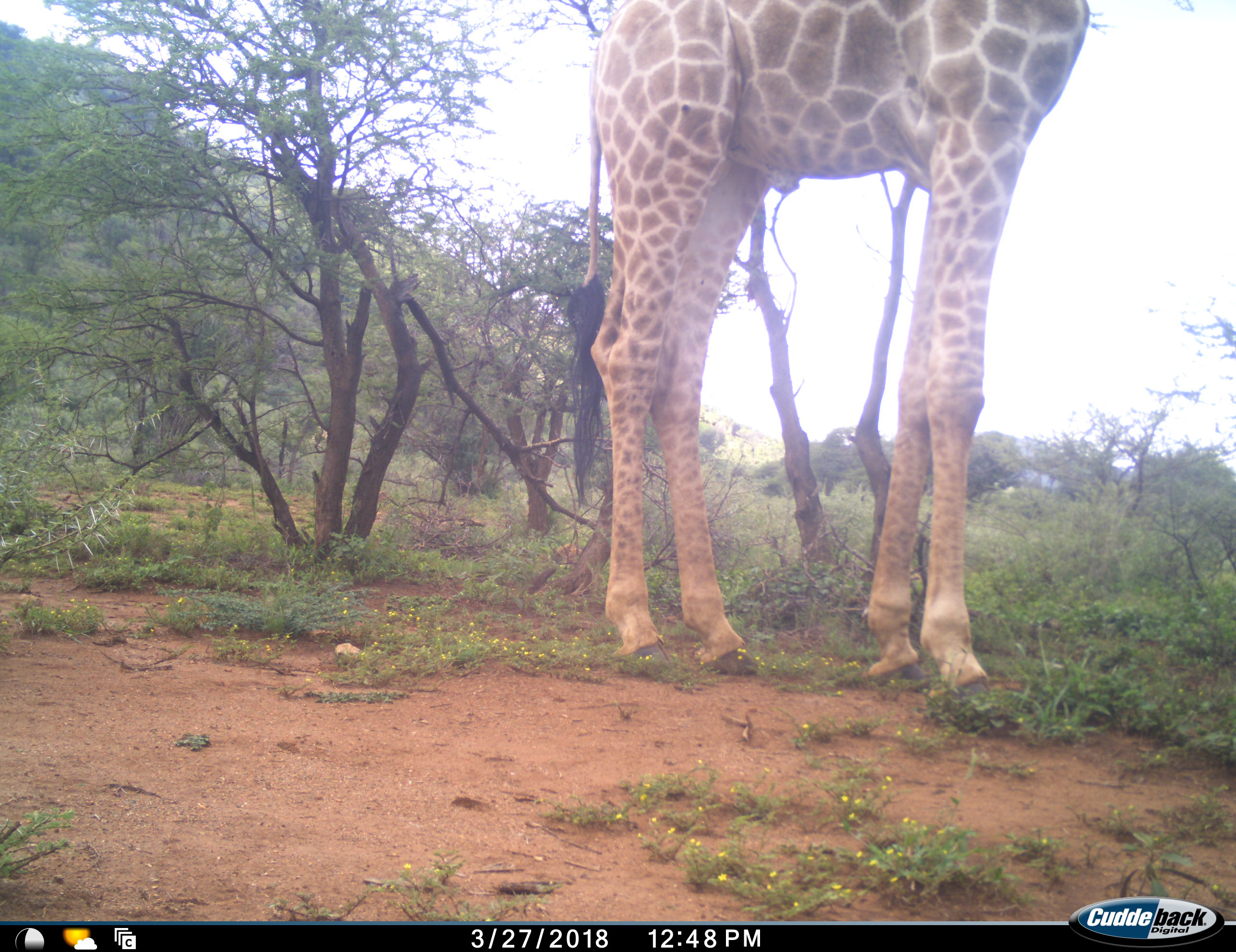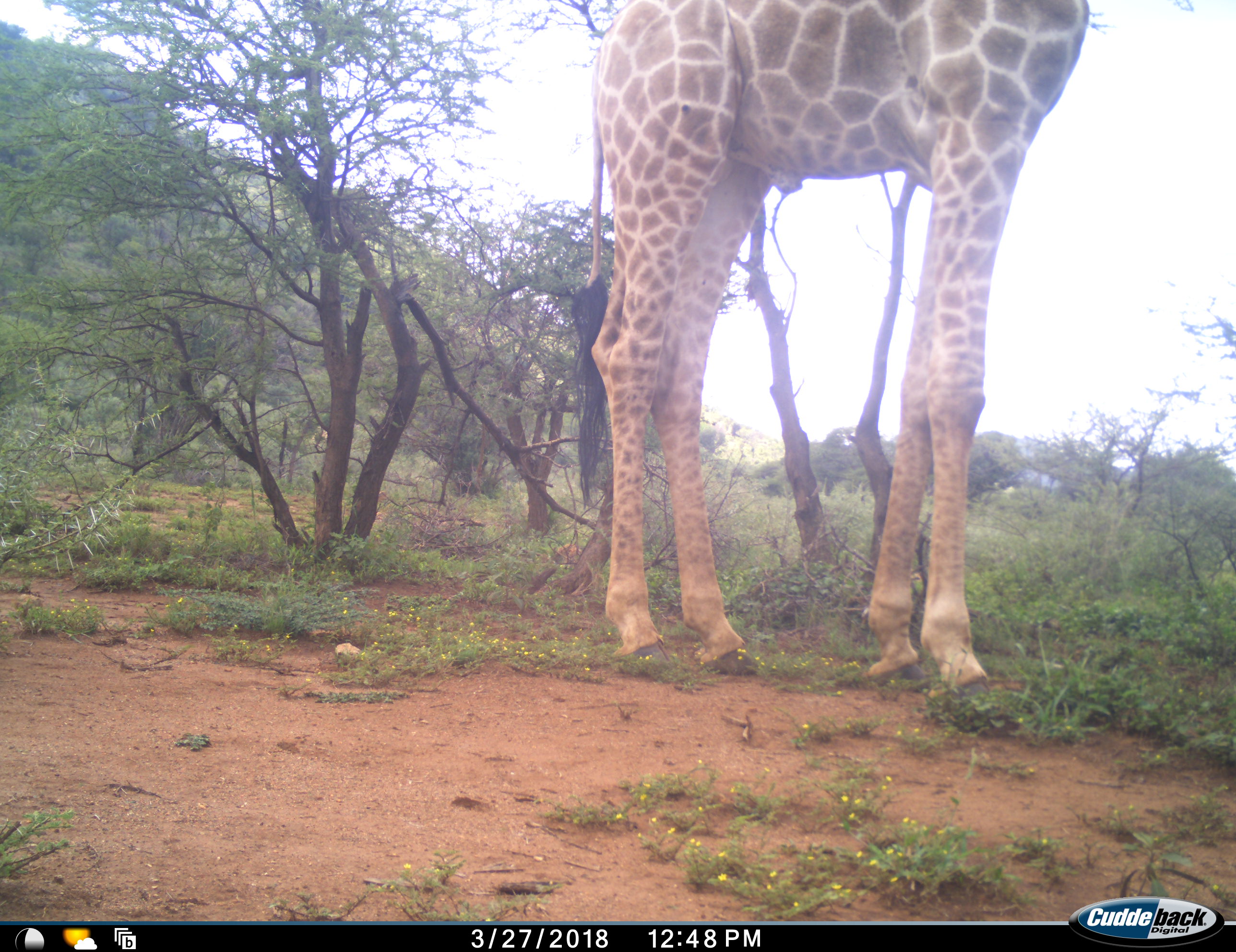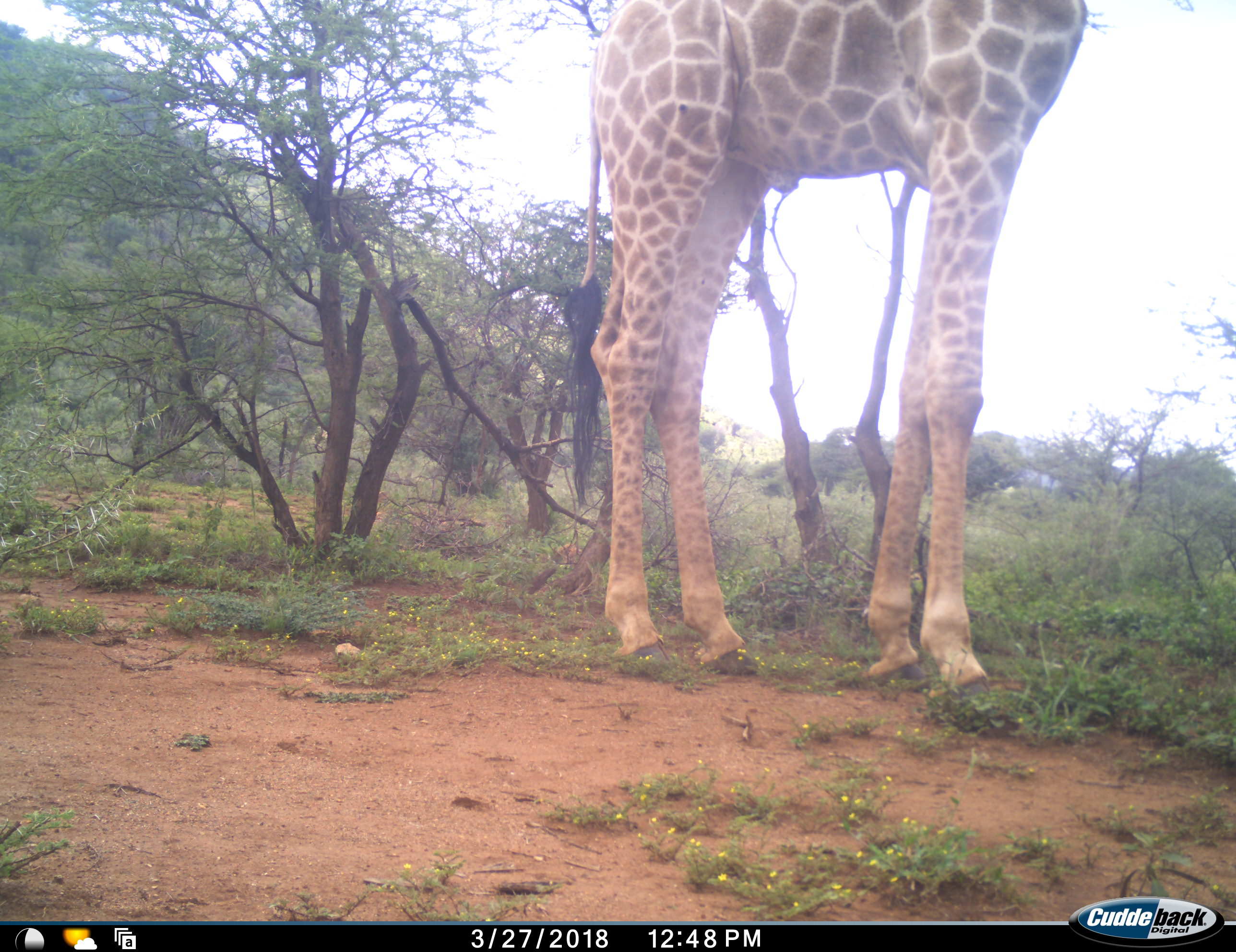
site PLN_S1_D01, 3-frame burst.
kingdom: Animalia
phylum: Chordata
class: Mammalia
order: Artiodactyla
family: Giraffidae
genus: Giraffa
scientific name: Giraffa camelopardalis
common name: giraffe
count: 1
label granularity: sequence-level